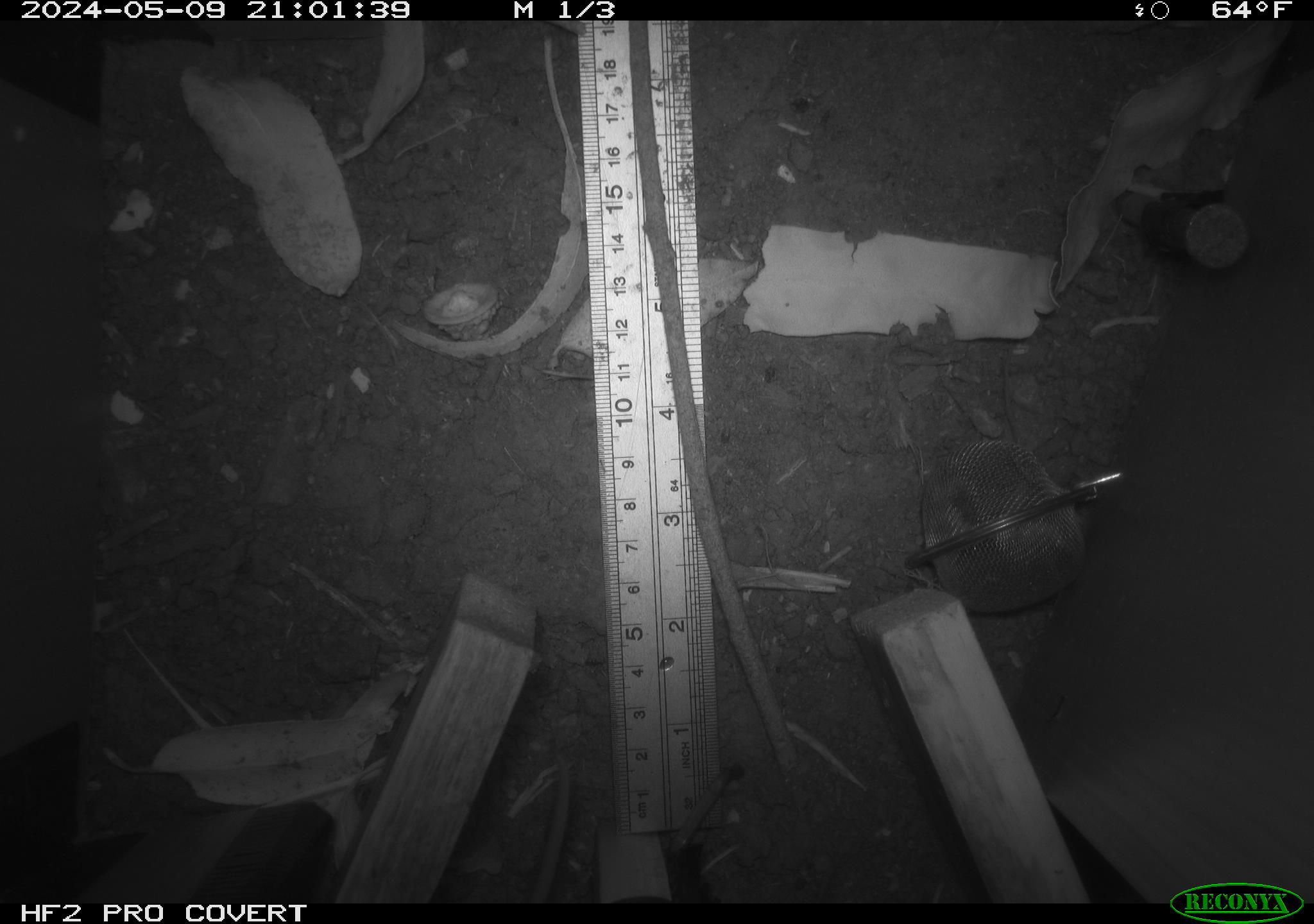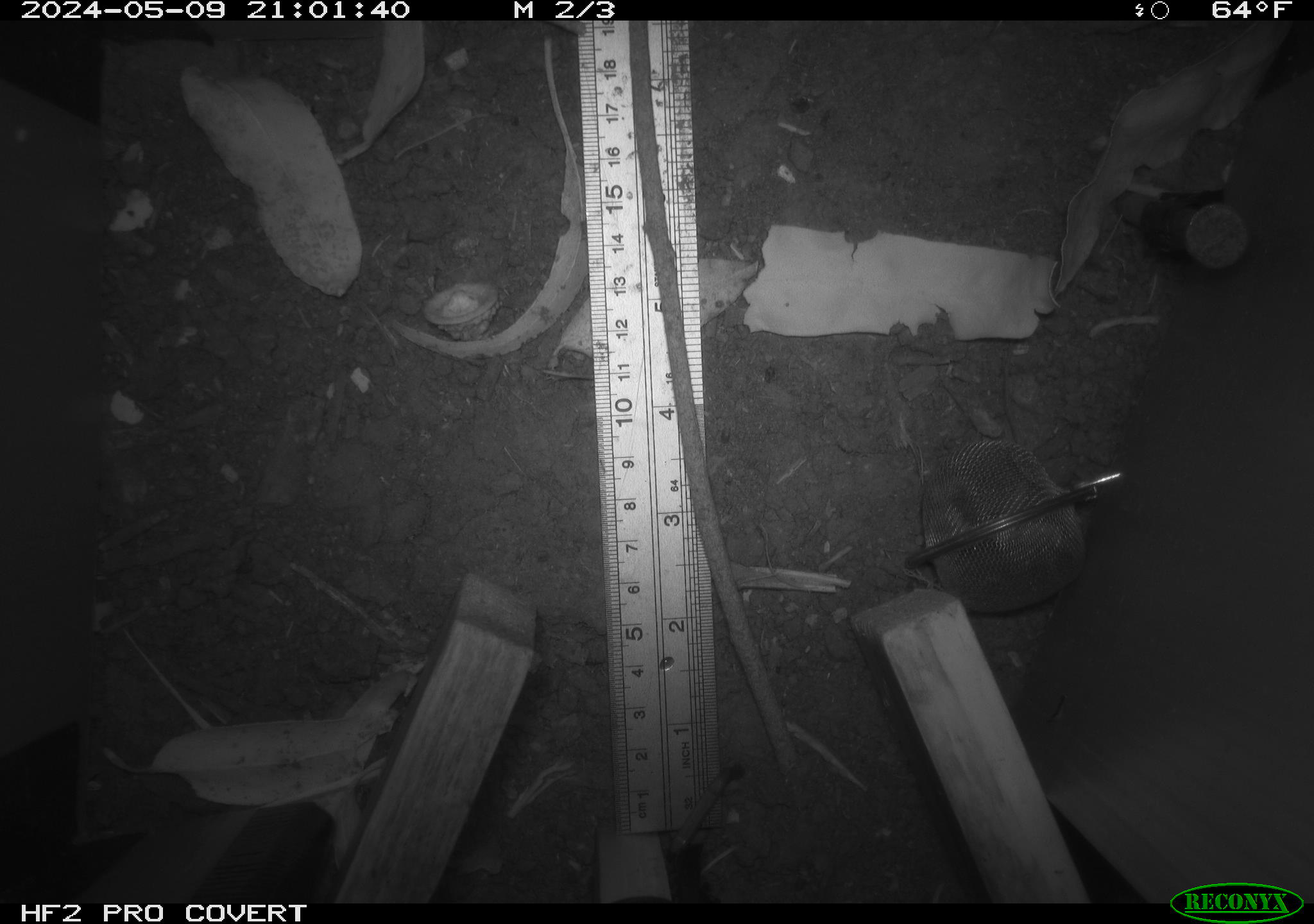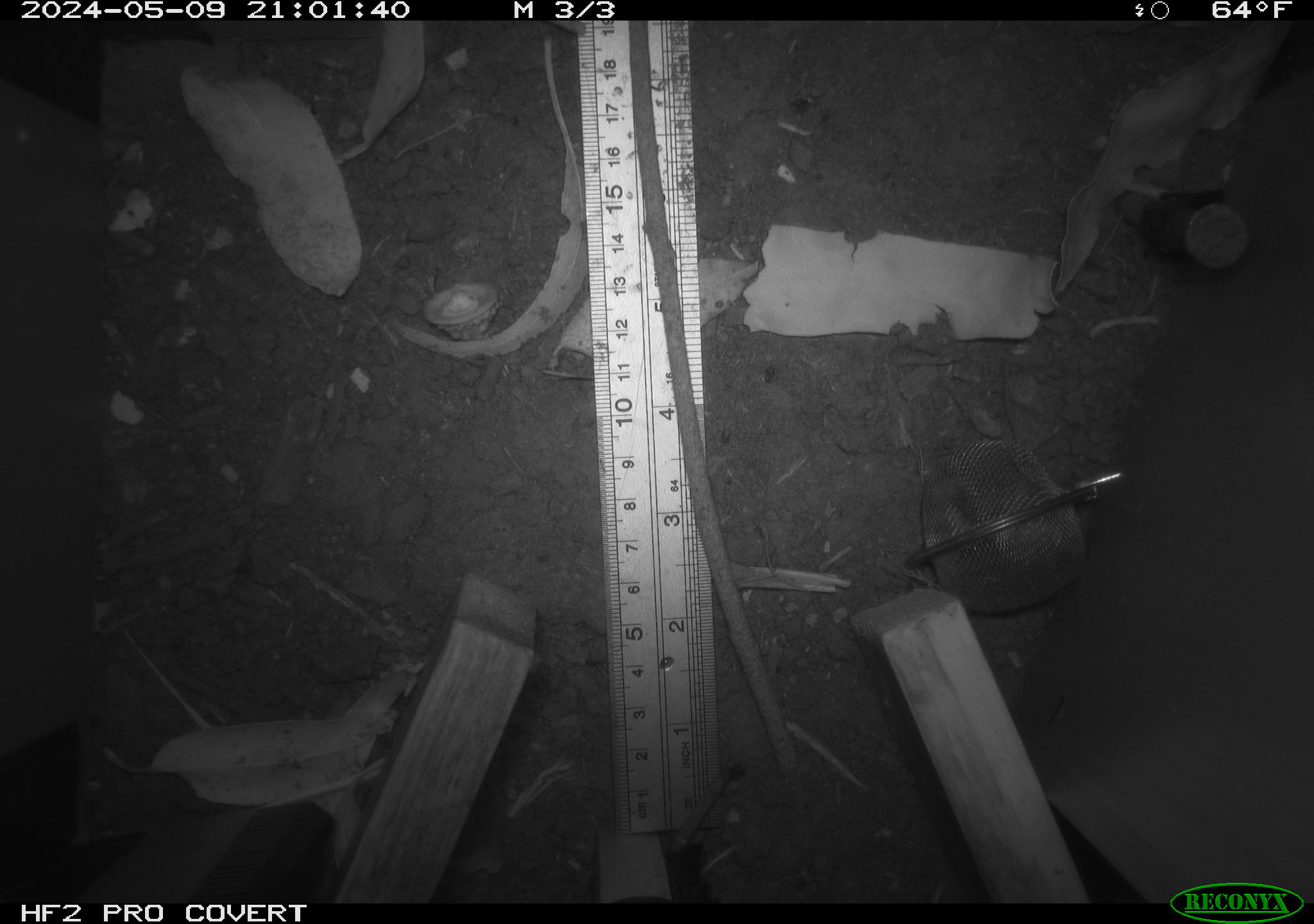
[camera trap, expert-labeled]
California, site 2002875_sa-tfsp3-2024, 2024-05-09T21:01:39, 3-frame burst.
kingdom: Animalia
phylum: Chordata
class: Mammalia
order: Rodentia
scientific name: Rodentia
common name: rodent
Rodent (Rodentia).